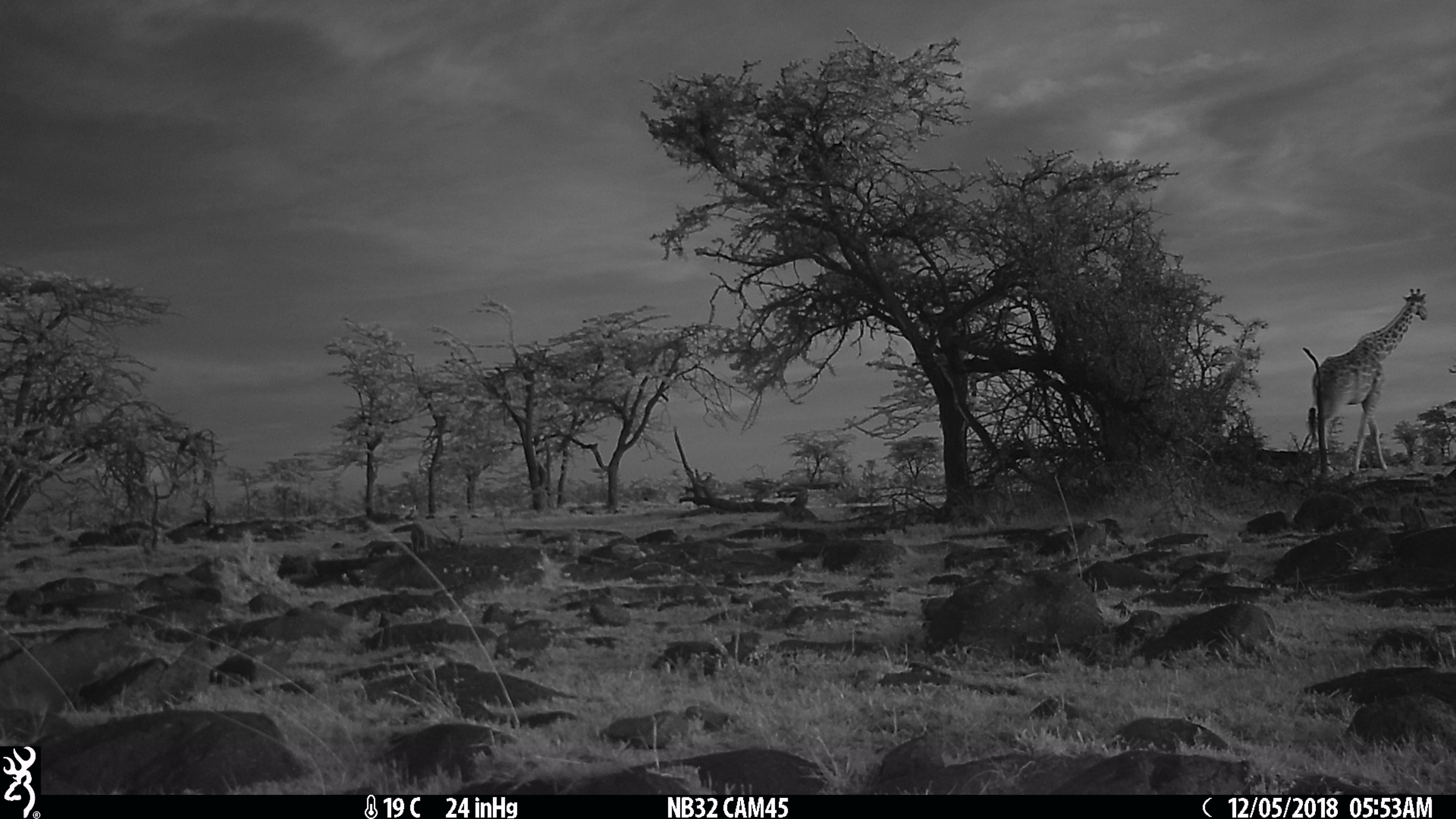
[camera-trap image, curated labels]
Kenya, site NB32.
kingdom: Animalia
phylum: Chordata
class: Mammalia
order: Artiodactyla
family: Giraffidae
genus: Giraffa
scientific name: Giraffa camelopardalis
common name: northern giraffe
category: giraffe